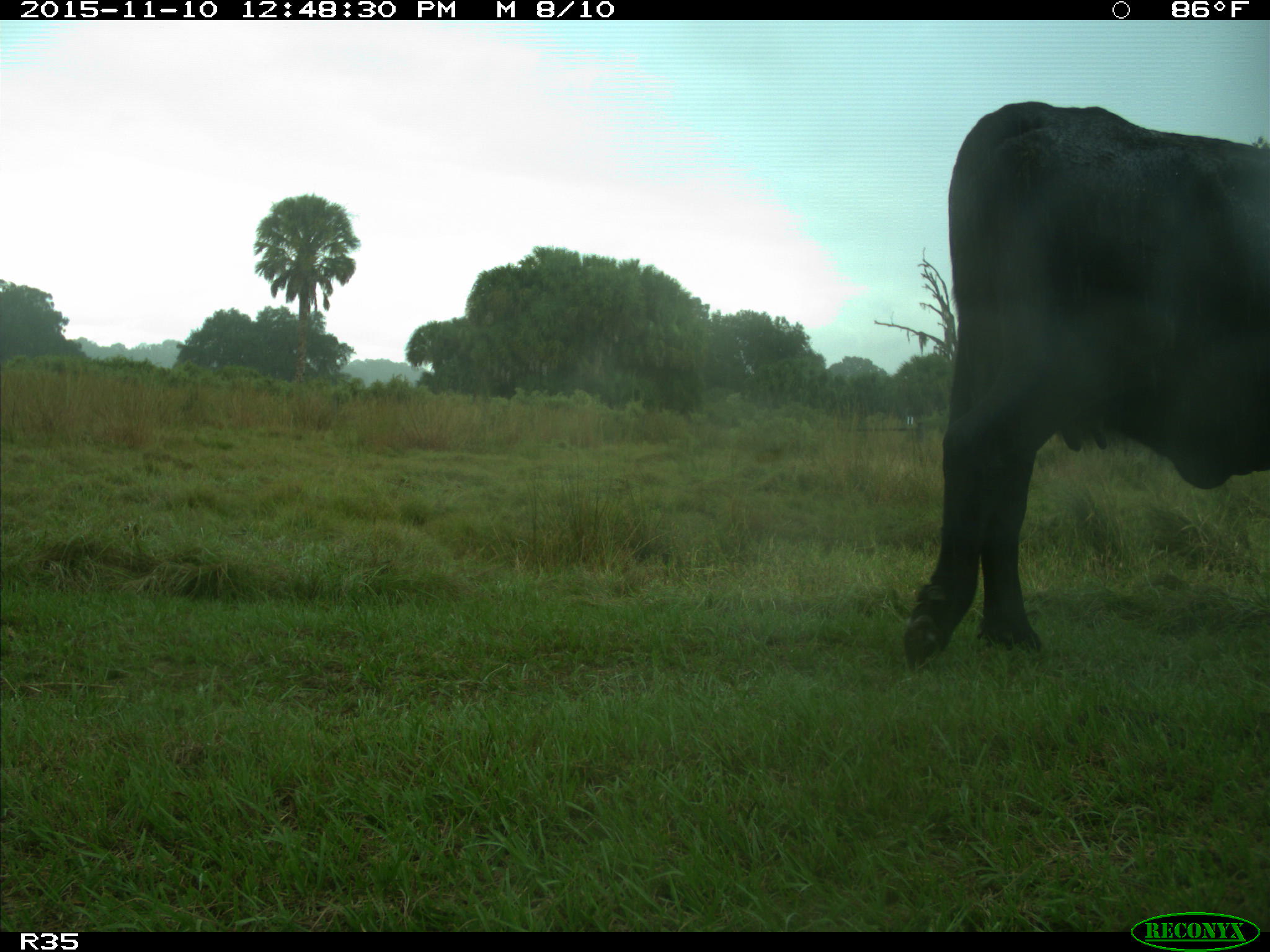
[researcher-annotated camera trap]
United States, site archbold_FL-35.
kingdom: Animalia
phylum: Chordata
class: Mammalia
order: Artiodactyla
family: Bovidae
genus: Bos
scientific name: Bos taurus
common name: domestic cow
Bos taurus (domestic cow).